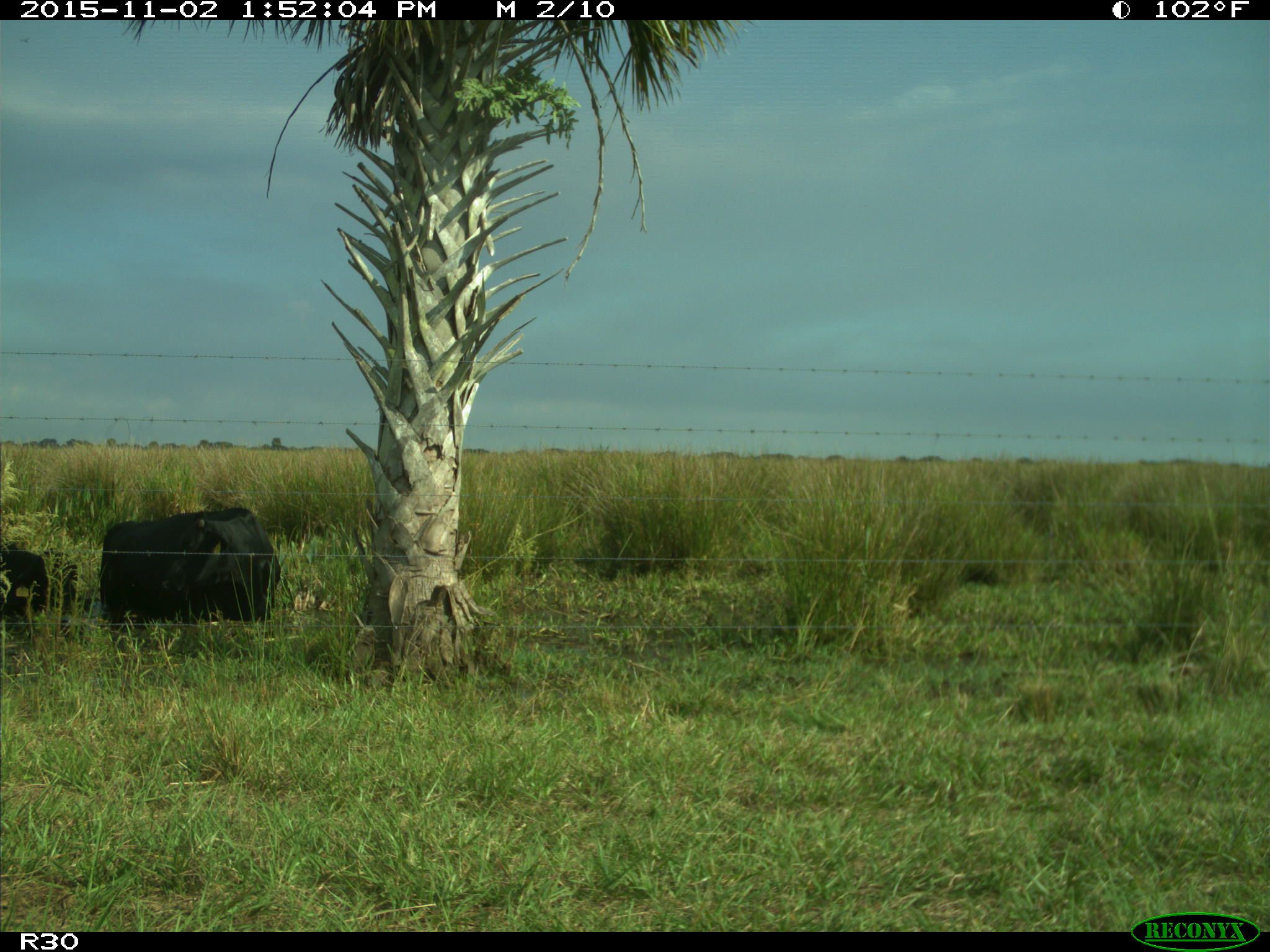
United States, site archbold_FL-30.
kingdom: Animalia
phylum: Chordata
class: Mammalia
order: Artiodactyla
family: Bovidae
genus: Bos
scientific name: Bos taurus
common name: domestic cow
Bos taurus (domestic cow).